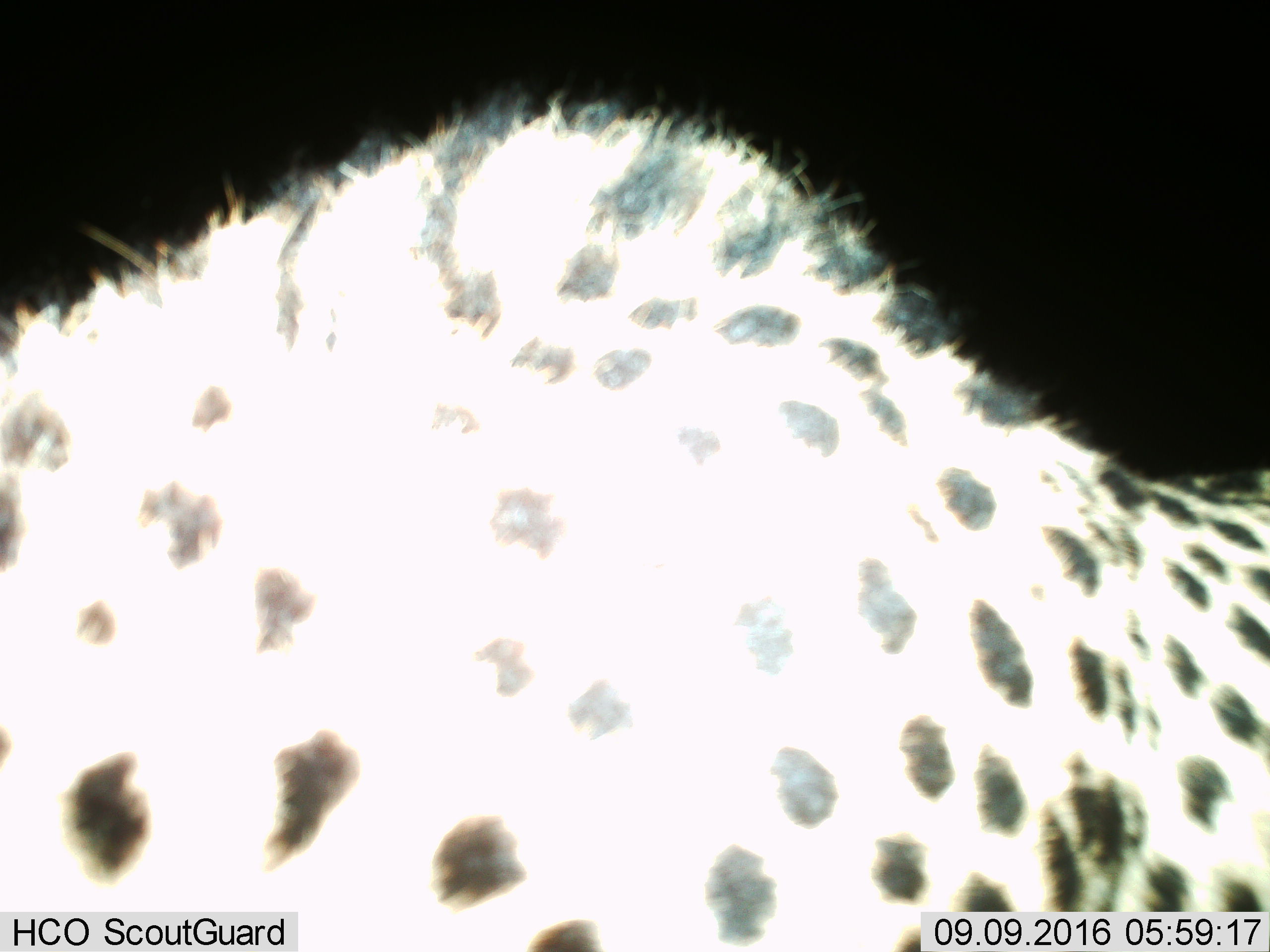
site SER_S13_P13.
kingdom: Animalia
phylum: Chordata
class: Mammalia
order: Carnivora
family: Felidae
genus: Acinonyx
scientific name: Acinonyx jubatus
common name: cheetah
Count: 1.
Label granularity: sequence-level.